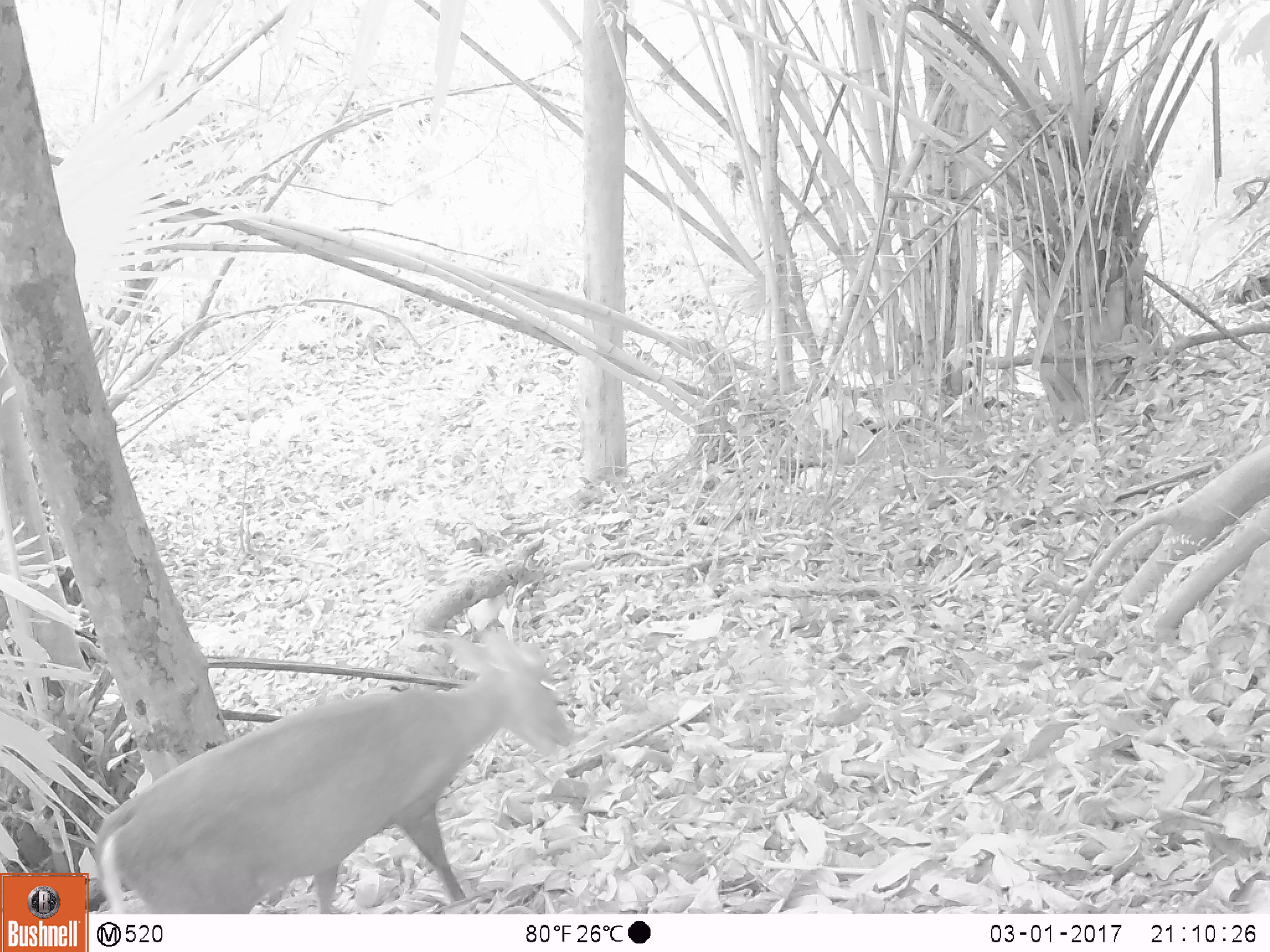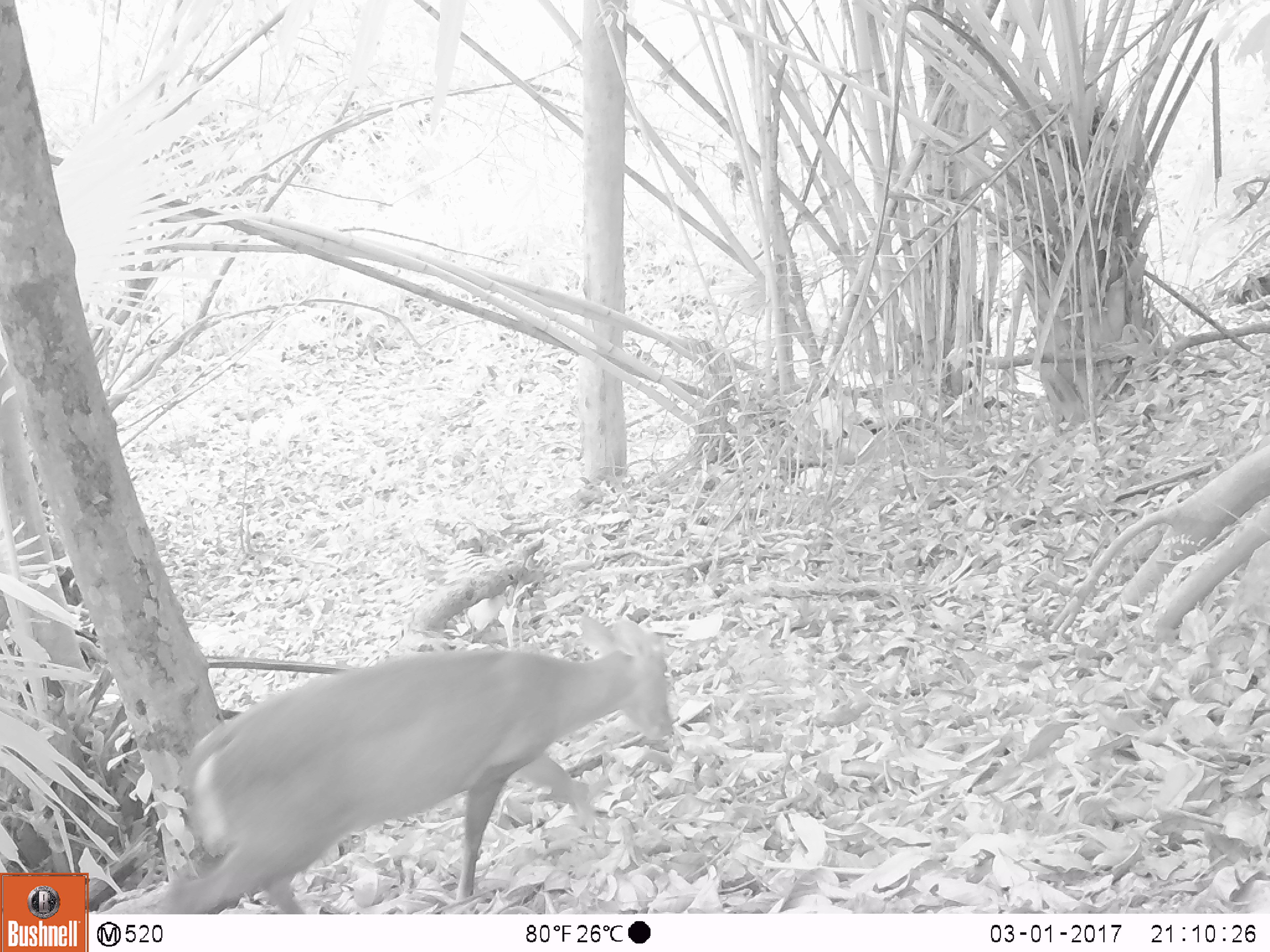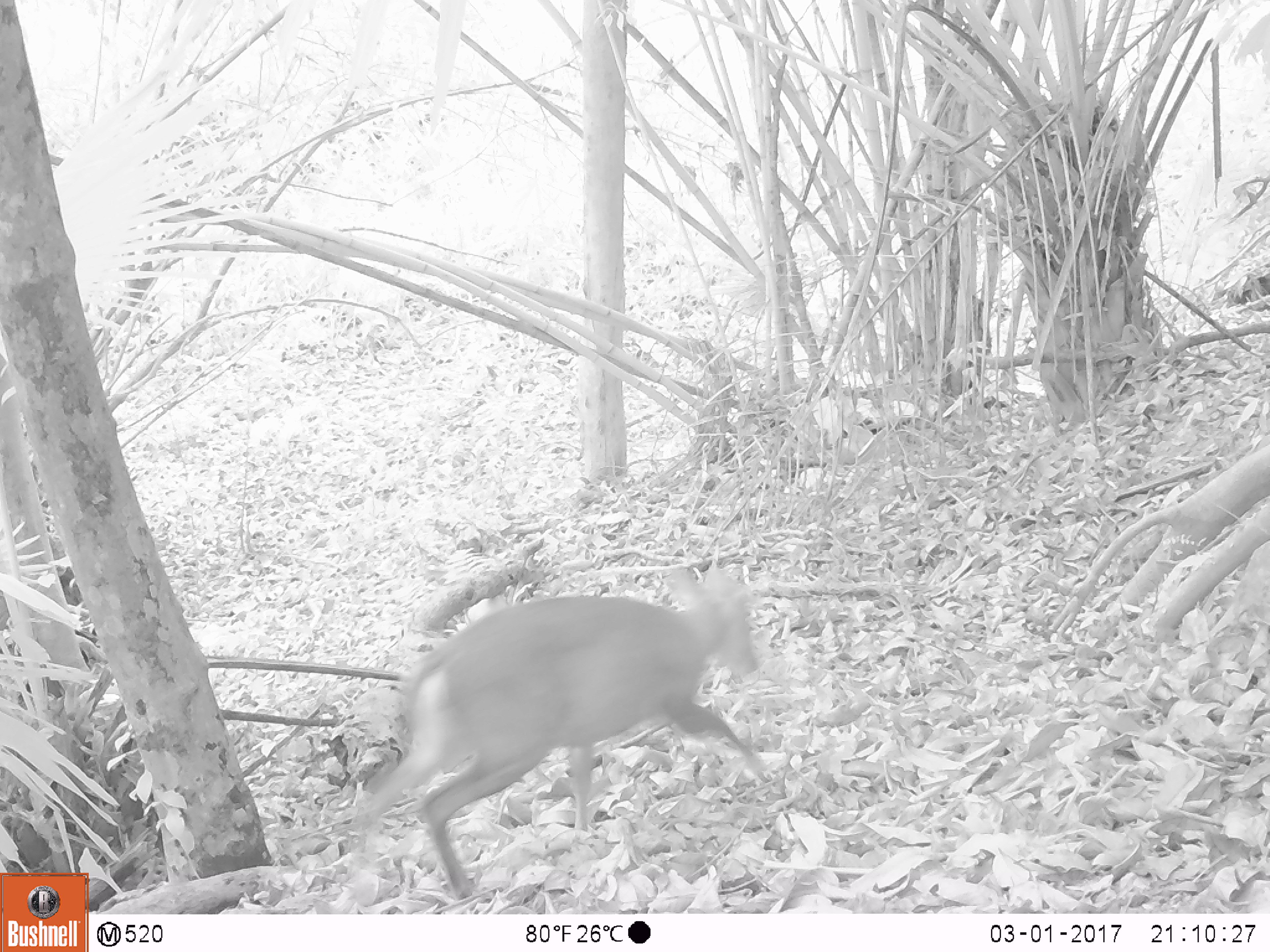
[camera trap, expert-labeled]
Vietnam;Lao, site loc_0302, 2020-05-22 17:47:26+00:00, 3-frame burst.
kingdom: Animalia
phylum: Chordata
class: Mammalia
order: Artiodactyla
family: Cervidae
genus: Muntiacus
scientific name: Muntiacus rooseveltorum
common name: roosevelt's muntjac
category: roosevelts muntjac group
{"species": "roosevelts muntjac group (roosevelt's muntjac) (Muntiacus rooseveltorum)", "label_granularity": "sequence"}